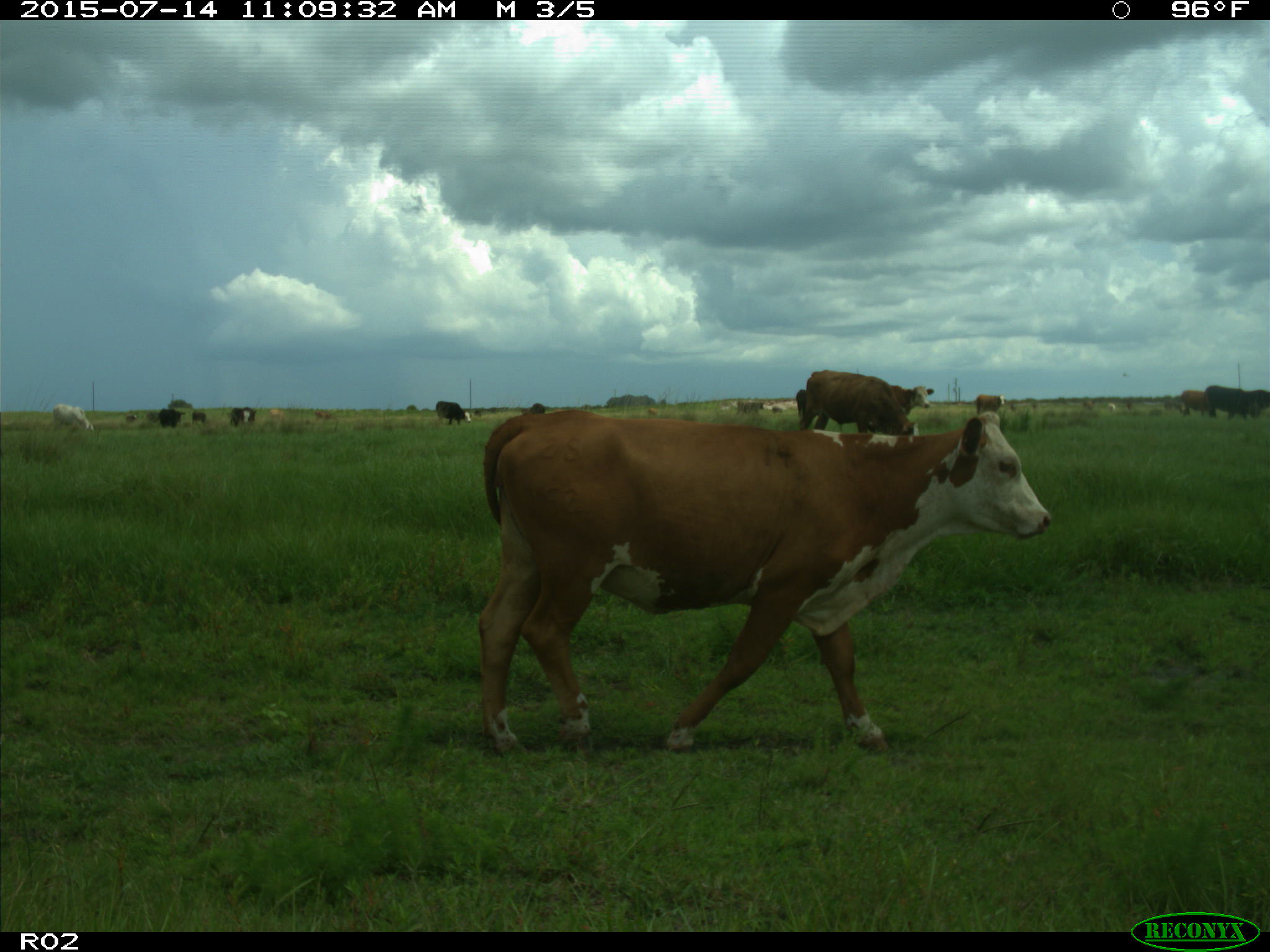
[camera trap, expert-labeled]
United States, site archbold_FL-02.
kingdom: Animalia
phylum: Chordata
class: Mammalia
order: Artiodactyla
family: Bovidae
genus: Bos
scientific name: Bos taurus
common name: domestic cow